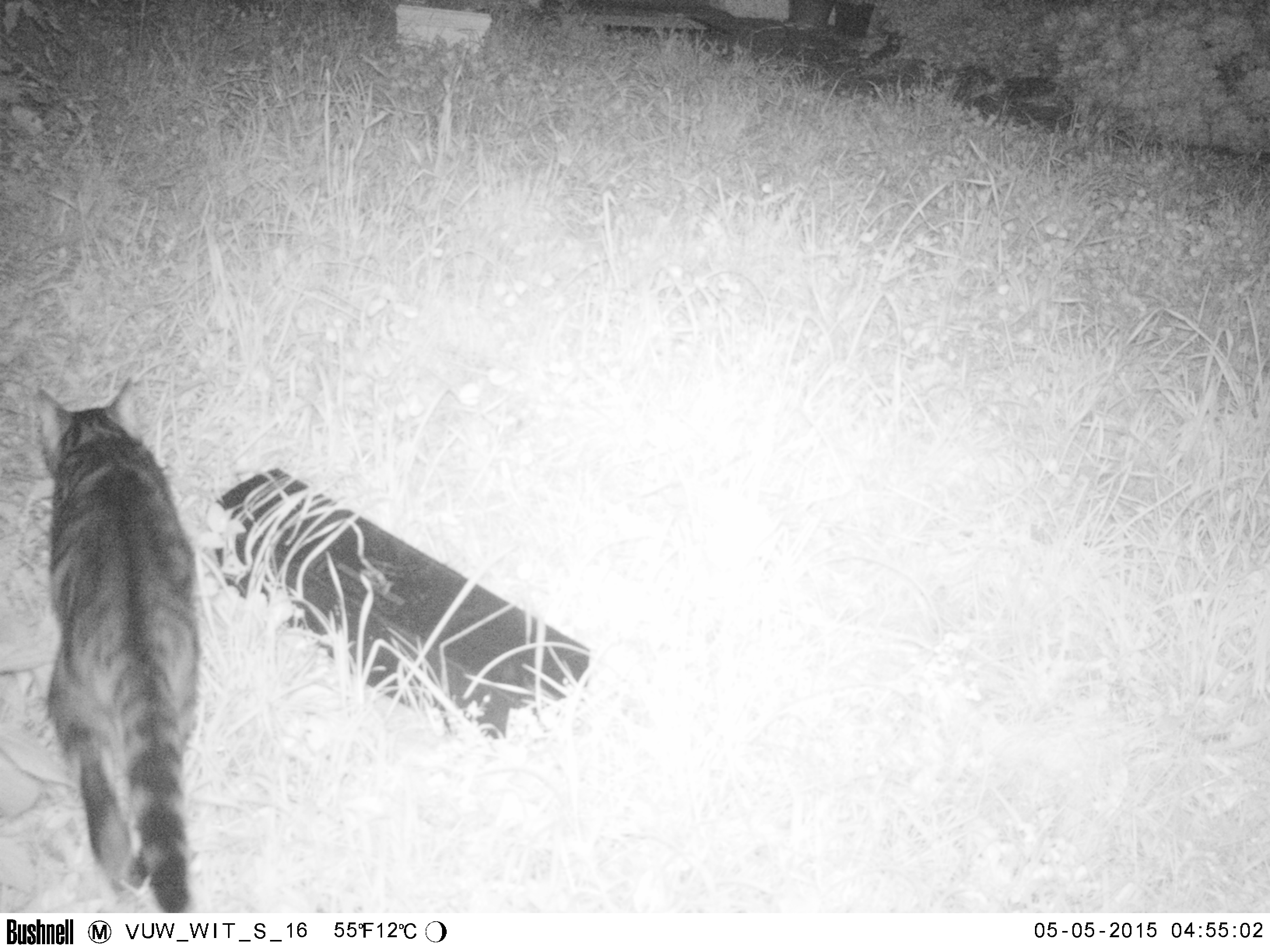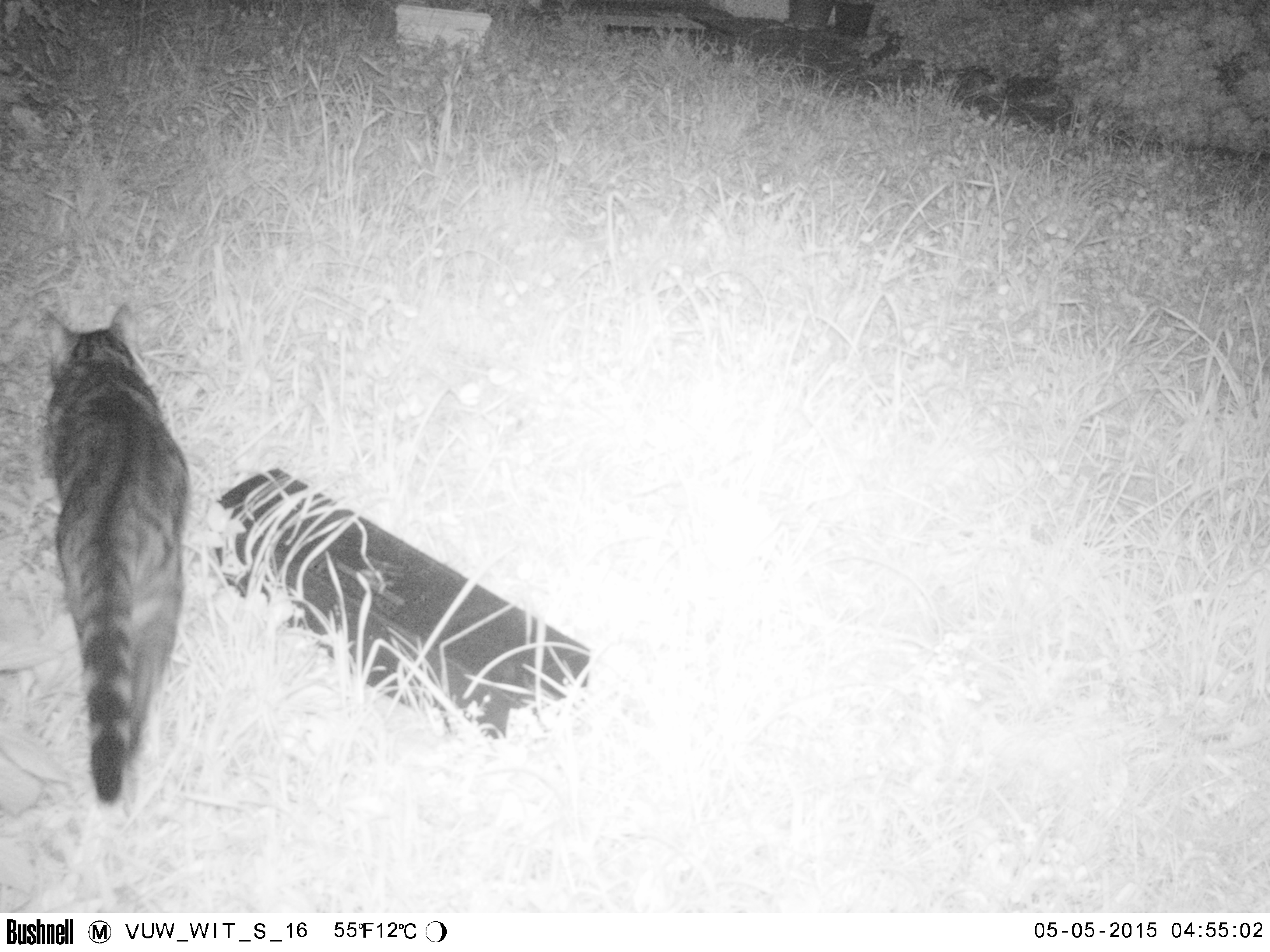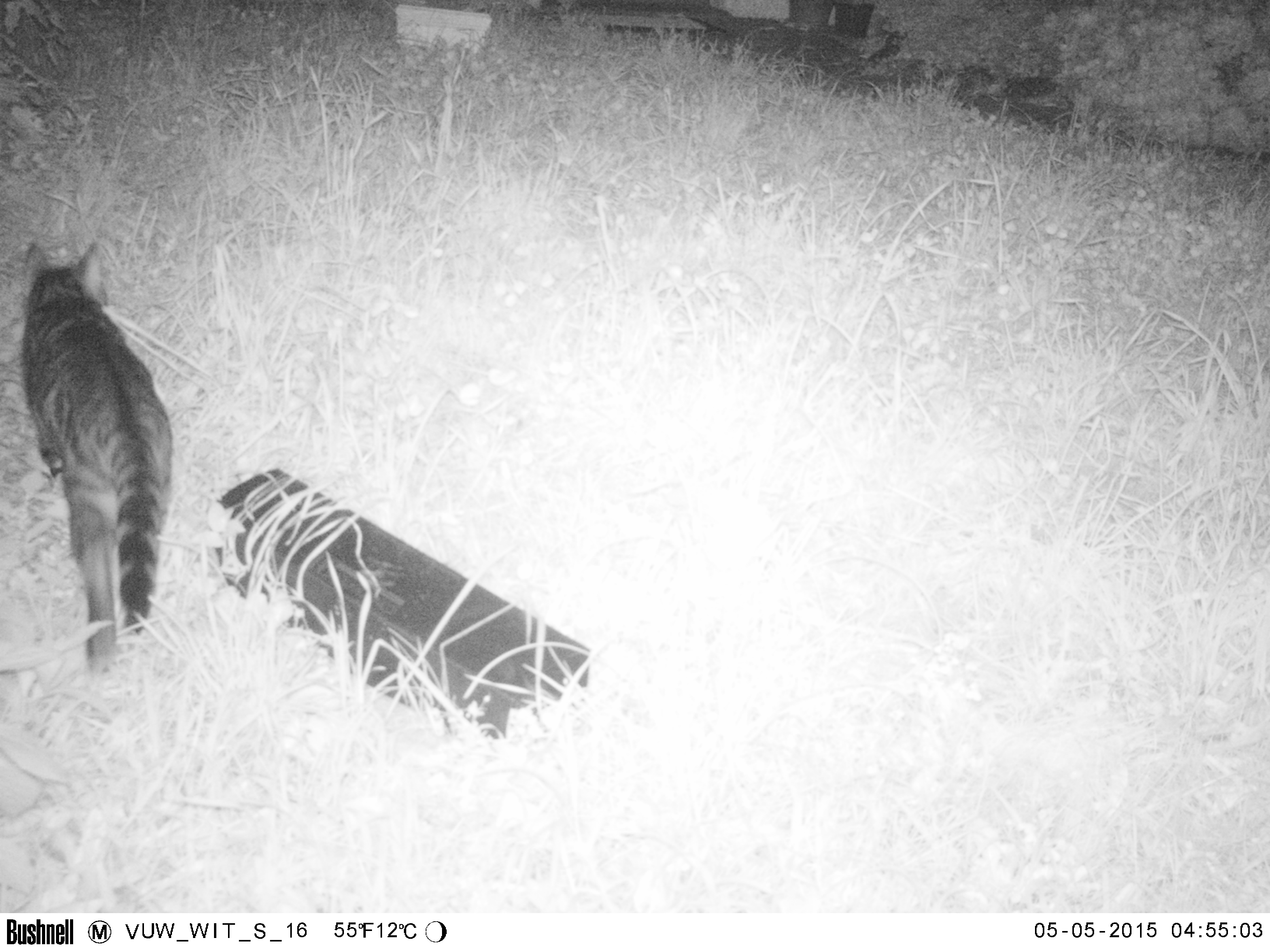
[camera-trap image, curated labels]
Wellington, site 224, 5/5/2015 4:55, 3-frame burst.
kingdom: Animalia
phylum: Chordata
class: Mammalia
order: Carnivora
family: Felidae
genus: Felis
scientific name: Felis catus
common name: cat